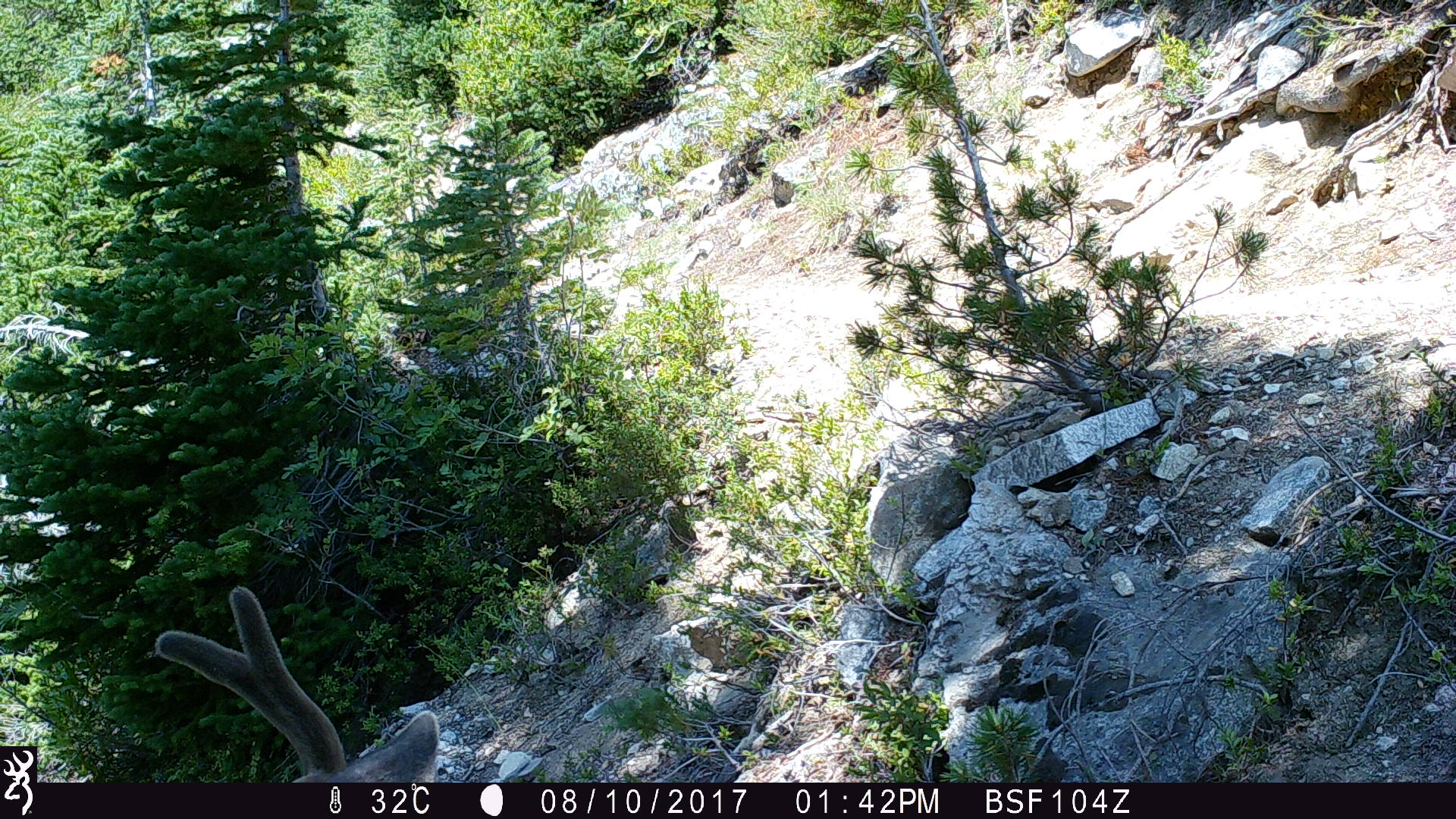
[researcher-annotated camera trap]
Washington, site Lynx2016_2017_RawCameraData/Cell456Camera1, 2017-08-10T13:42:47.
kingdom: Animalia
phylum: Chordata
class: Mammalia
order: Artiodactyla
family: Cervidae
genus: Odocoileus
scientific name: Odocoileus hemionus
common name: mule deer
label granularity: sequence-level